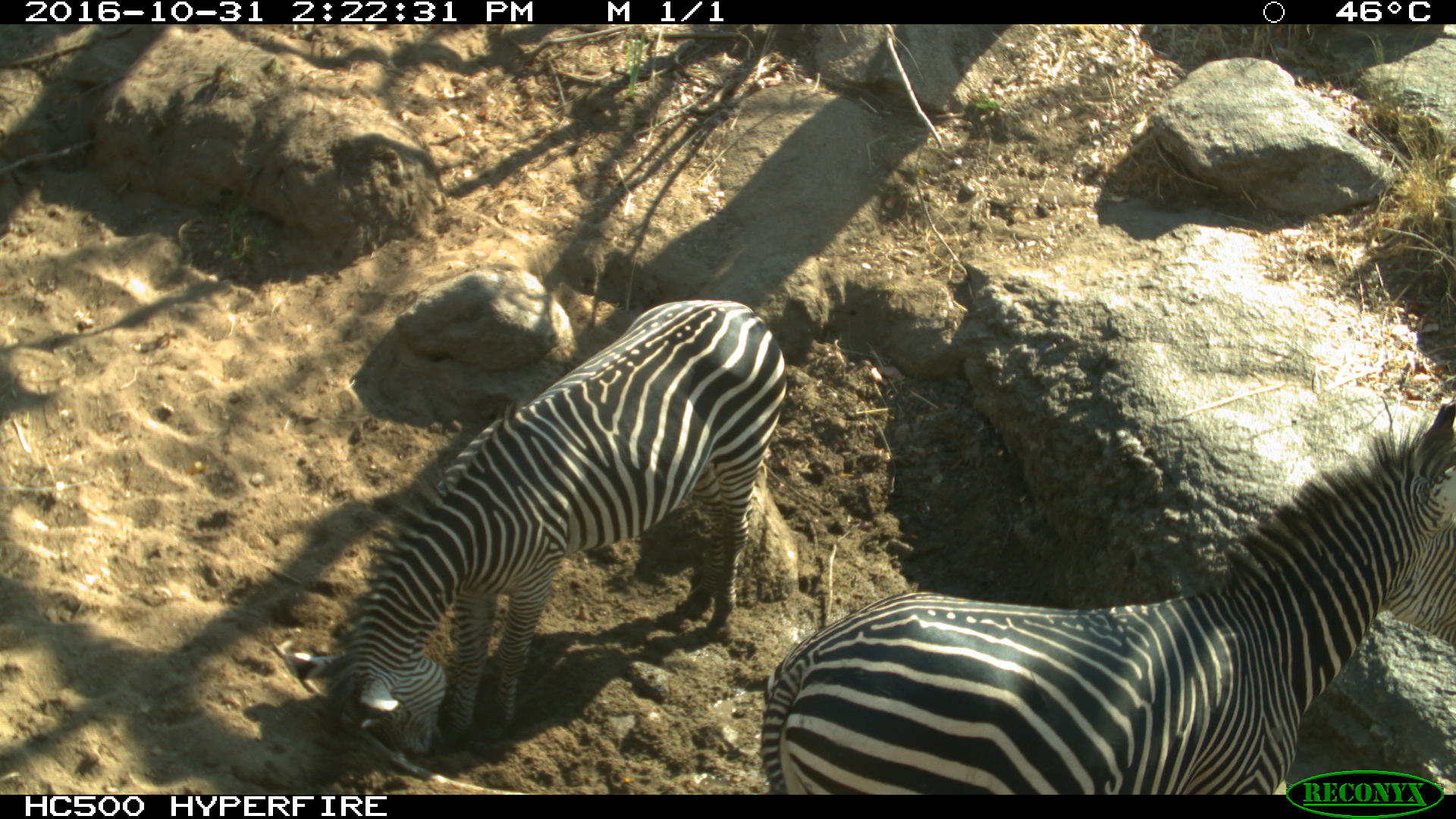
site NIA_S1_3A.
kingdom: Animalia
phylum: Chordata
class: Mammalia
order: Perissodactyla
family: Equidae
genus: Equus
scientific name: Equus quagga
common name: plains zebra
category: zebraplains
Zebraplains (plains zebra) (Equus quagga), count 2. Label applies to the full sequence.